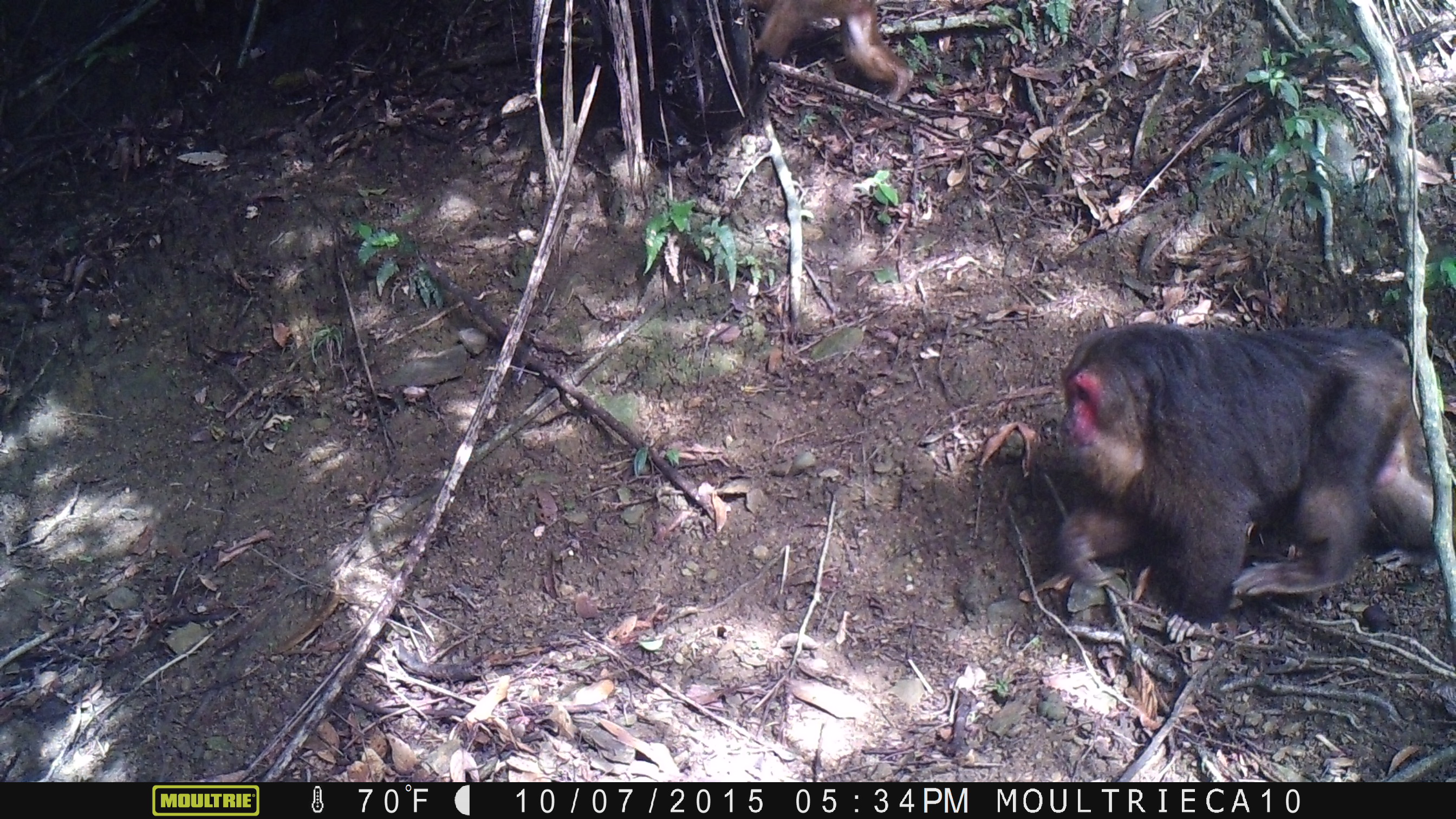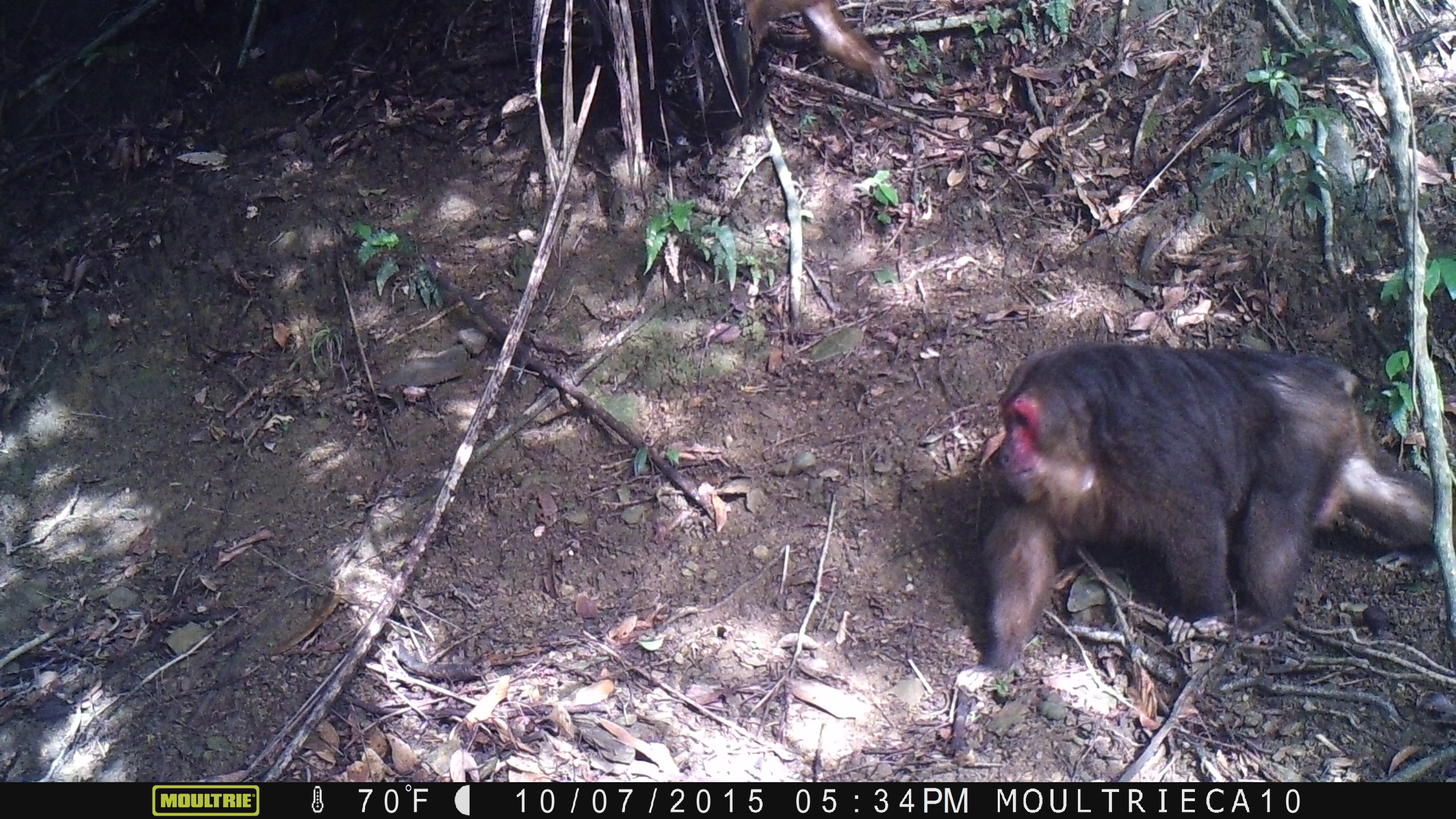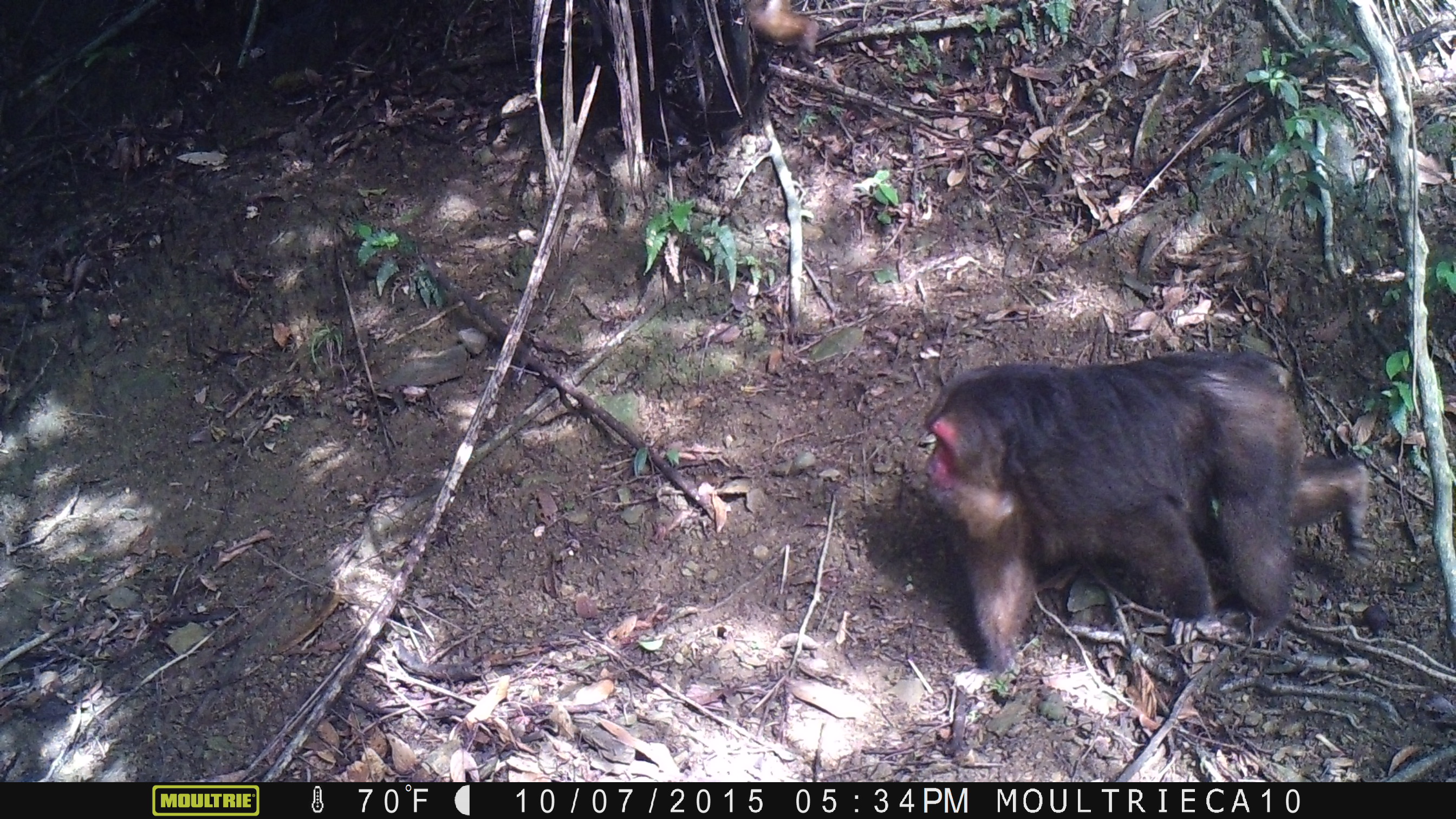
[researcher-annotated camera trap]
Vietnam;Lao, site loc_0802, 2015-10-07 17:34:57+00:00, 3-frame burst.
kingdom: Animalia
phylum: Chordata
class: Mammalia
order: Primates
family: Cercopithecidae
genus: Macaca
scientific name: Macaca arctoides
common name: stump-tailed macaque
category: stump tailed macaque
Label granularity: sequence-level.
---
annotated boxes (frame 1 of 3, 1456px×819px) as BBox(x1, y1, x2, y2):
stump tailed macaque: BBox(1052, 319, 1434, 642); BBox(748, 0, 913, 101)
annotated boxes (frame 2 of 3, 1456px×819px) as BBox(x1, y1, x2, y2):
stump tailed macaque: BBox(954, 339, 1438, 691); BBox(743, 0, 898, 100)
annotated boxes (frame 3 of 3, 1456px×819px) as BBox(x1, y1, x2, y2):
stump tailed macaque: BBox(923, 345, 1379, 696); BBox(739, 0, 820, 70)